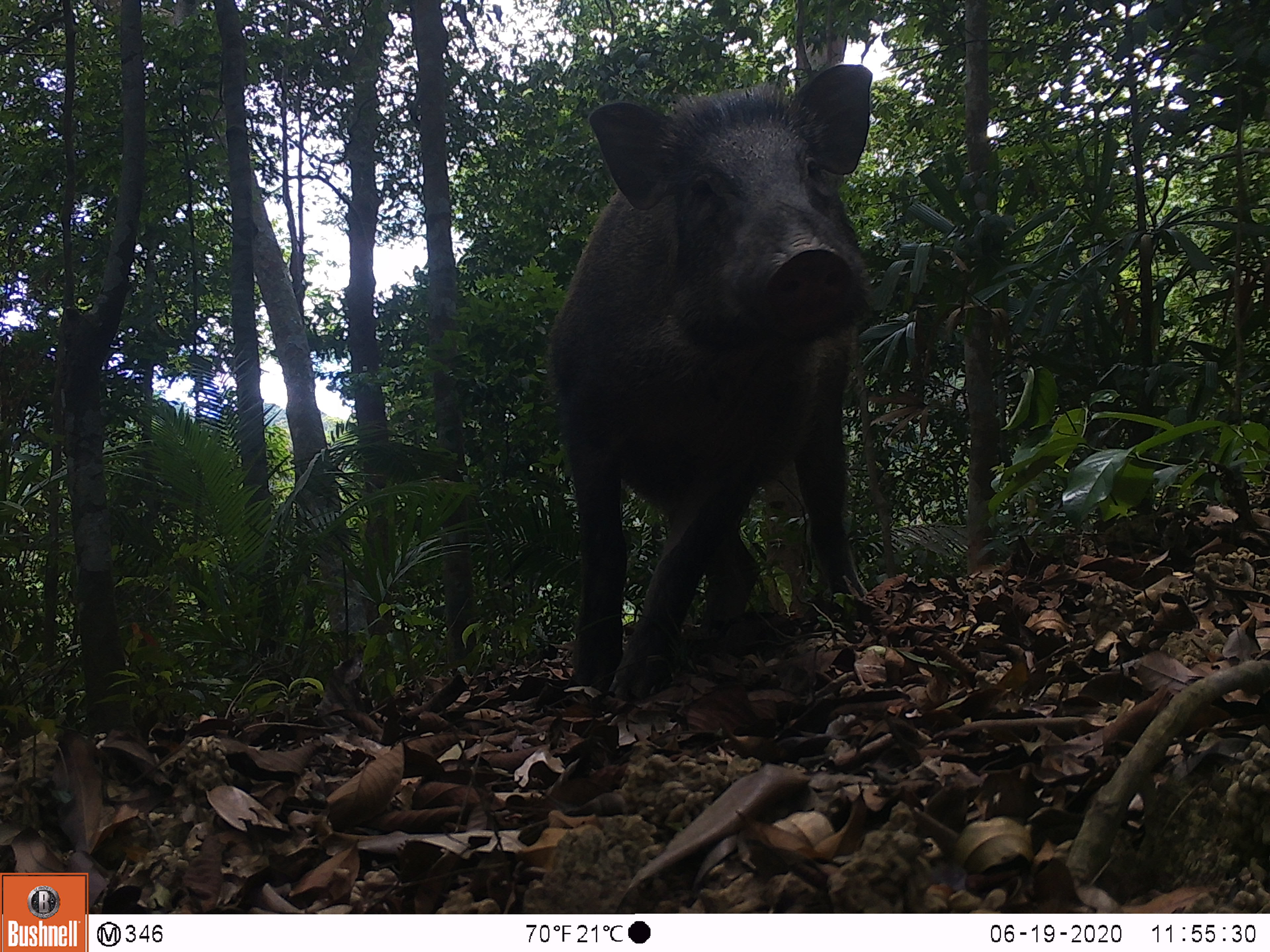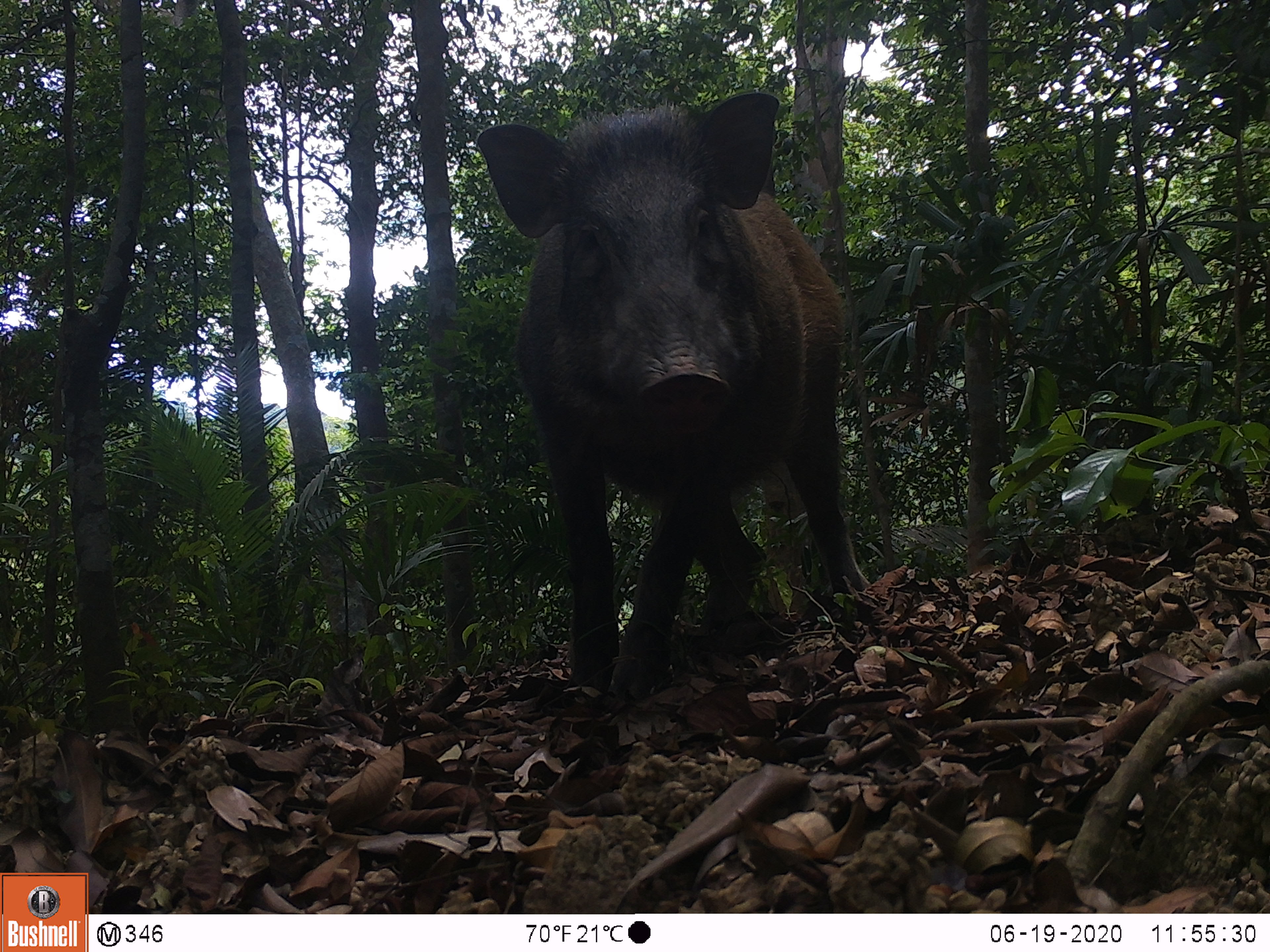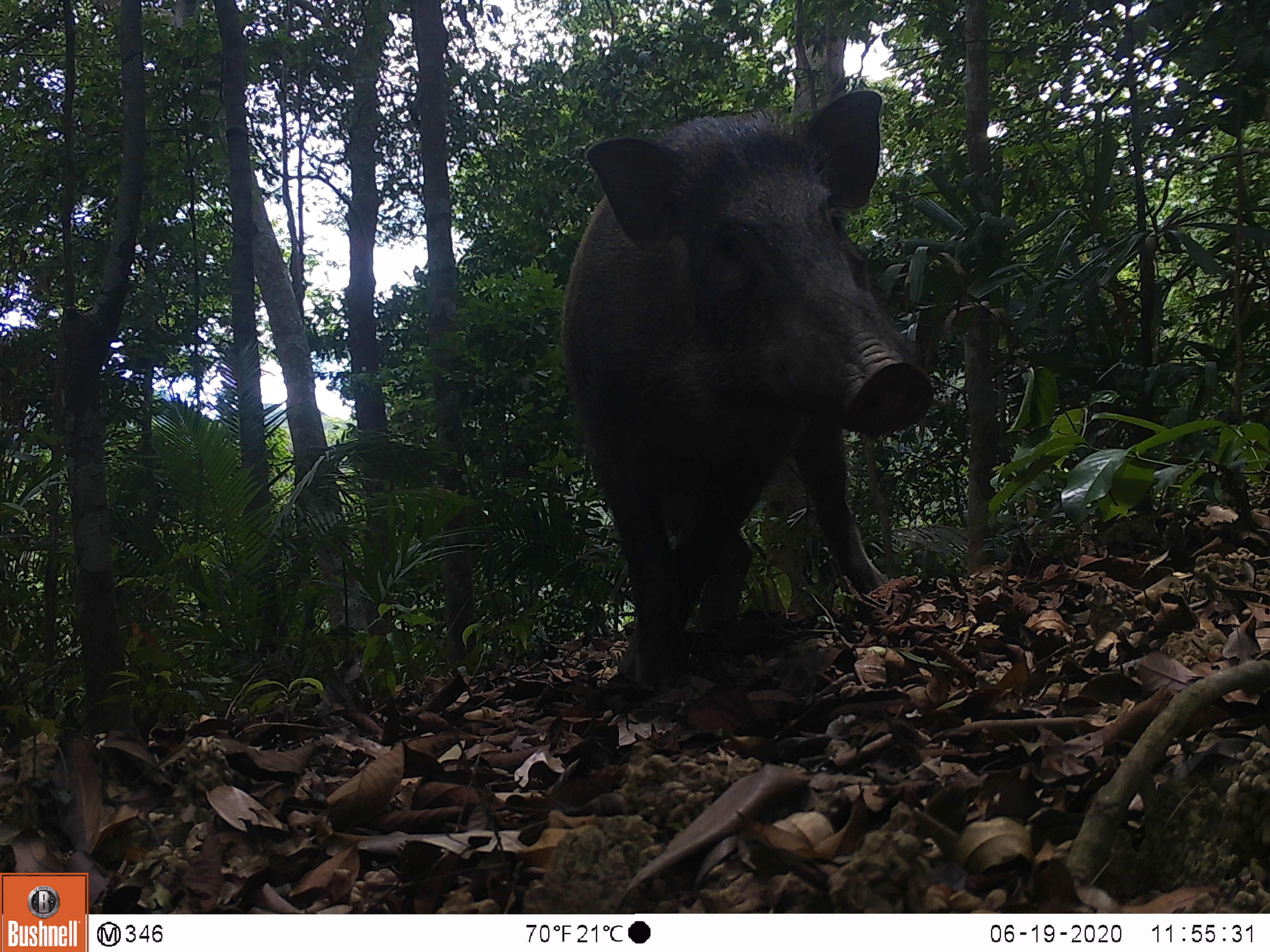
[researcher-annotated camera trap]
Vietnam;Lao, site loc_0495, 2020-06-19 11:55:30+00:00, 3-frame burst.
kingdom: Animalia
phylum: Chordata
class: Mammalia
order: Artiodactyla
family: Suidae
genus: Sus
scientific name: Sus scrofa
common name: eurasian wild pig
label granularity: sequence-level